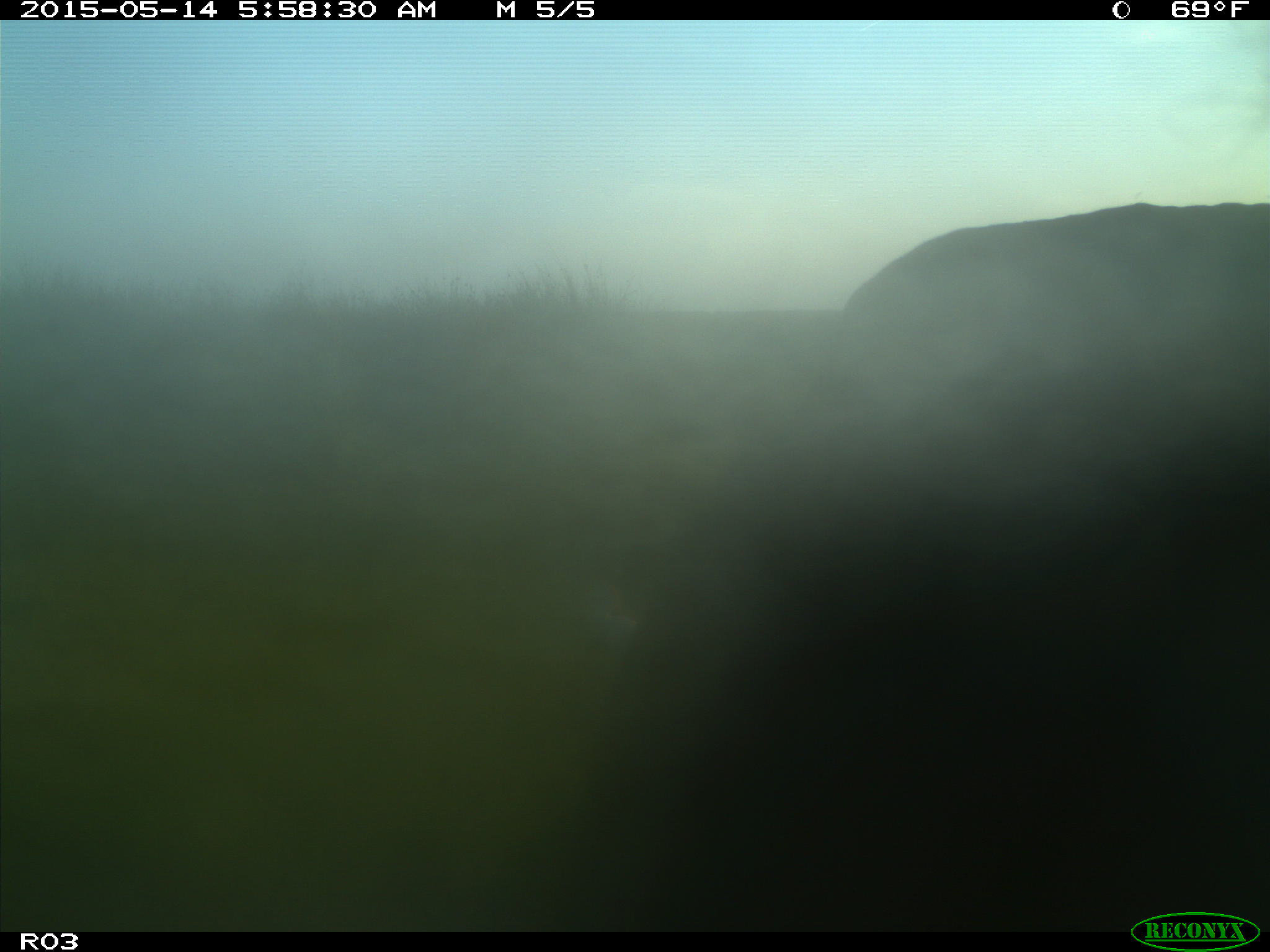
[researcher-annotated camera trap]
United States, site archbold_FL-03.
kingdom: Animalia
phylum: Chordata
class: Mammalia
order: Artiodactyla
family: Bovidae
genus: Bos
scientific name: Bos taurus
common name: domestic cow